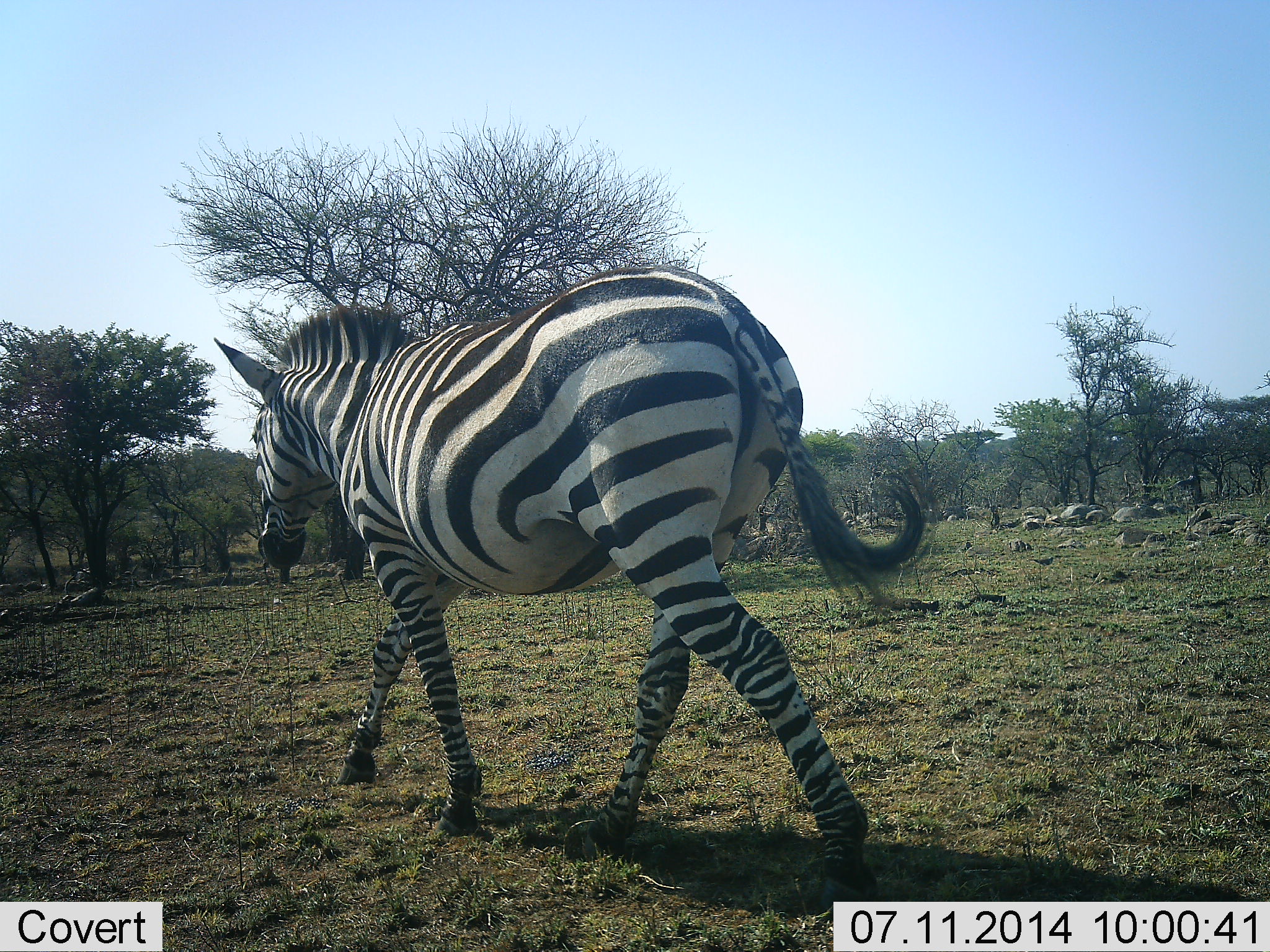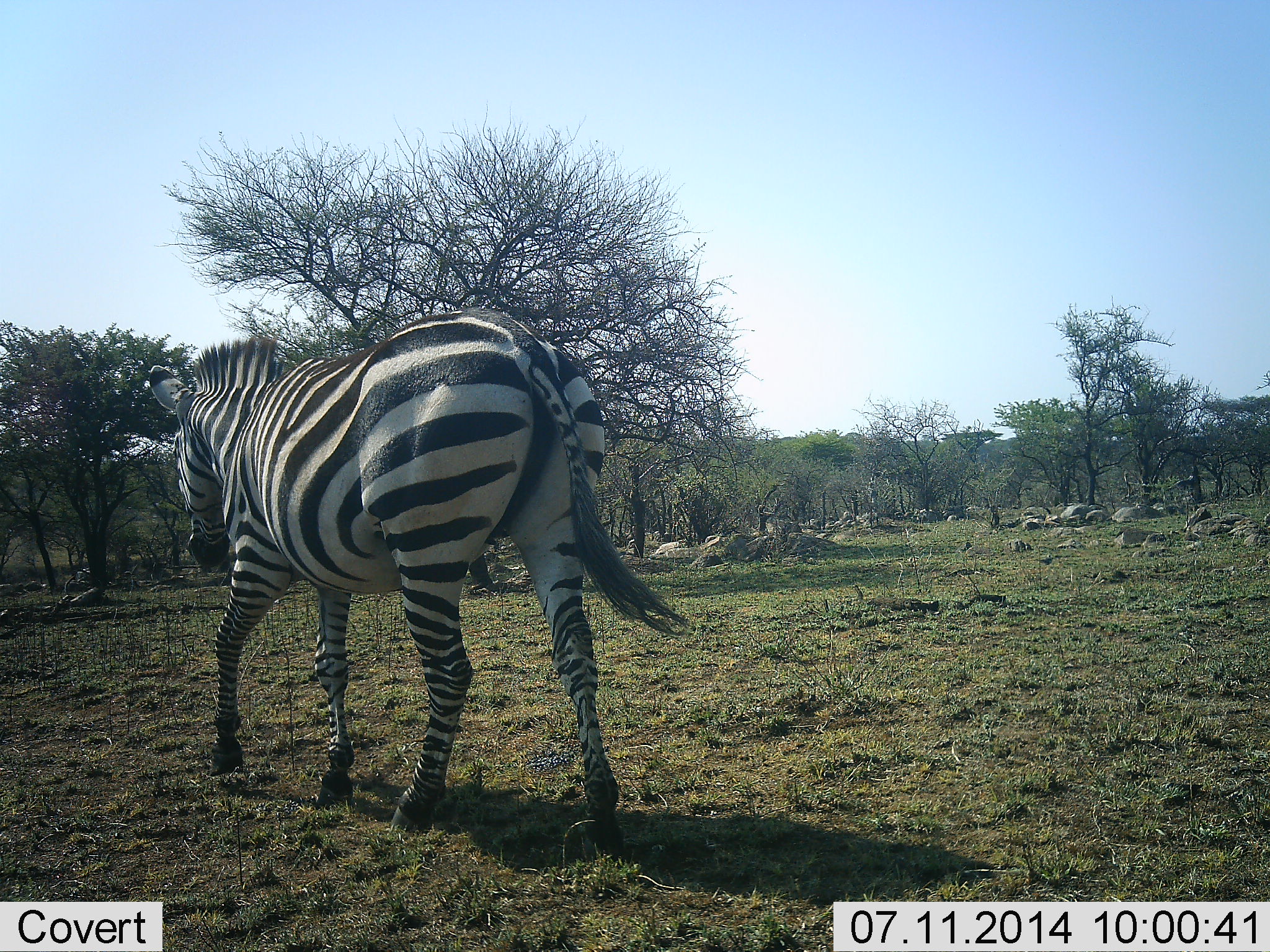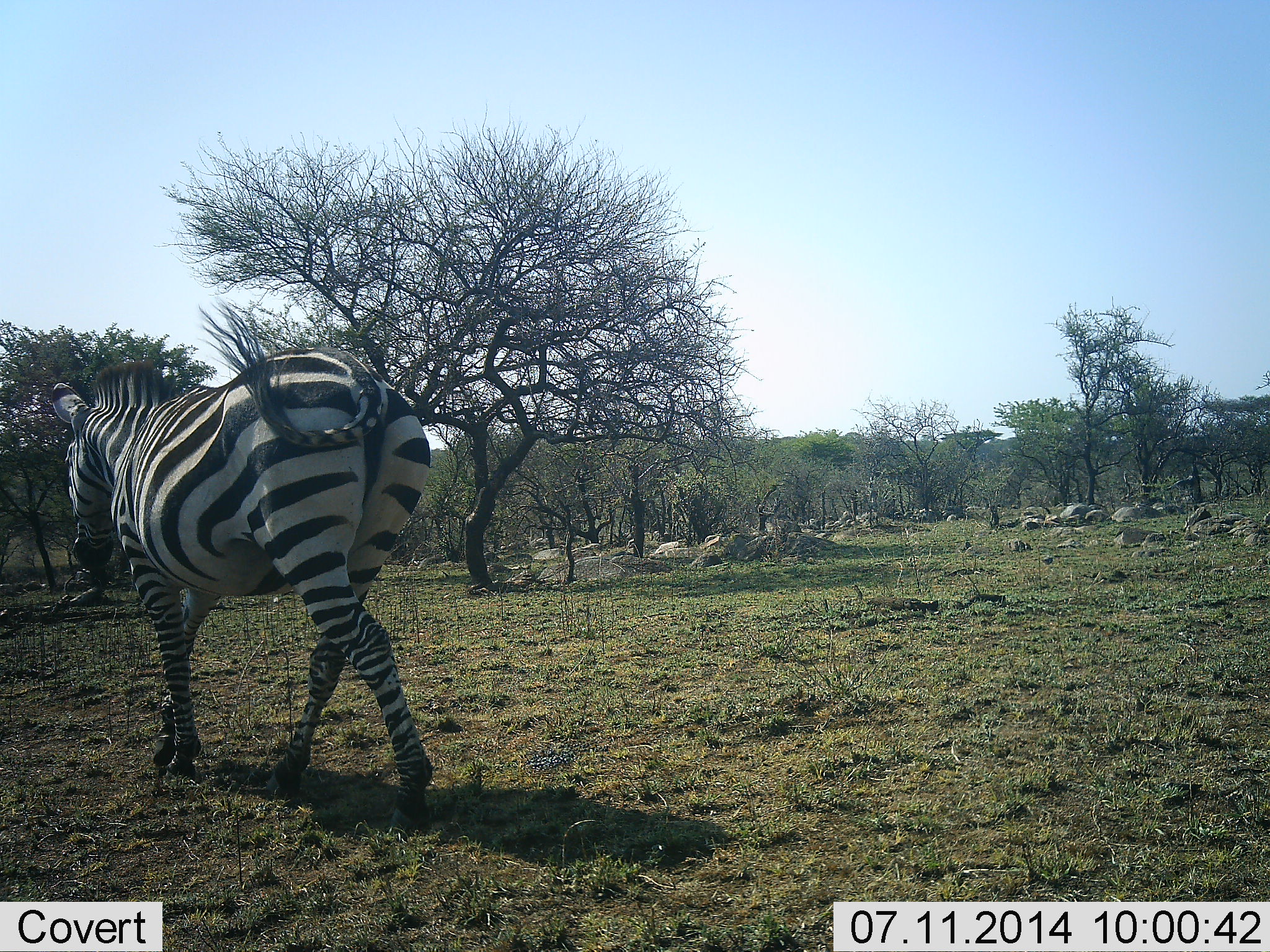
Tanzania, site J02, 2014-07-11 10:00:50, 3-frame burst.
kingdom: Animalia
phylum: Chordata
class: Mammalia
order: Perissodactyla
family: Equidae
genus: Equus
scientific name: Equus quagga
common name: plains zebra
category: zebra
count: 1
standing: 9%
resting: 0%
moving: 100%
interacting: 0%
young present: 0%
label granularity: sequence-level